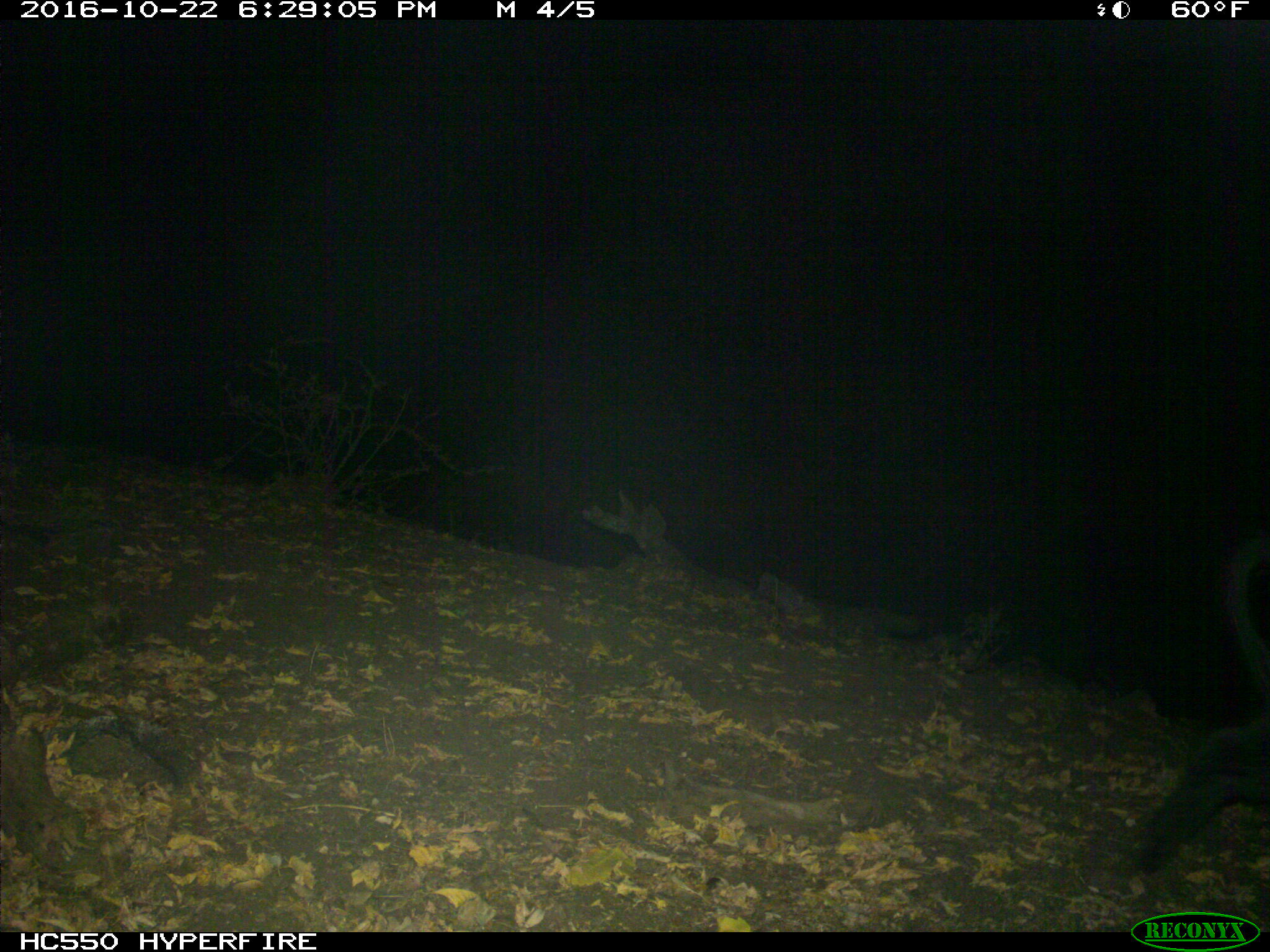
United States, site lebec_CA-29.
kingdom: Animalia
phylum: Chordata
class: Mammalia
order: Artiodactyla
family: Suidae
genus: Sus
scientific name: Sus scrofa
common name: wild boar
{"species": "Sus scrofa (wild boar)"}